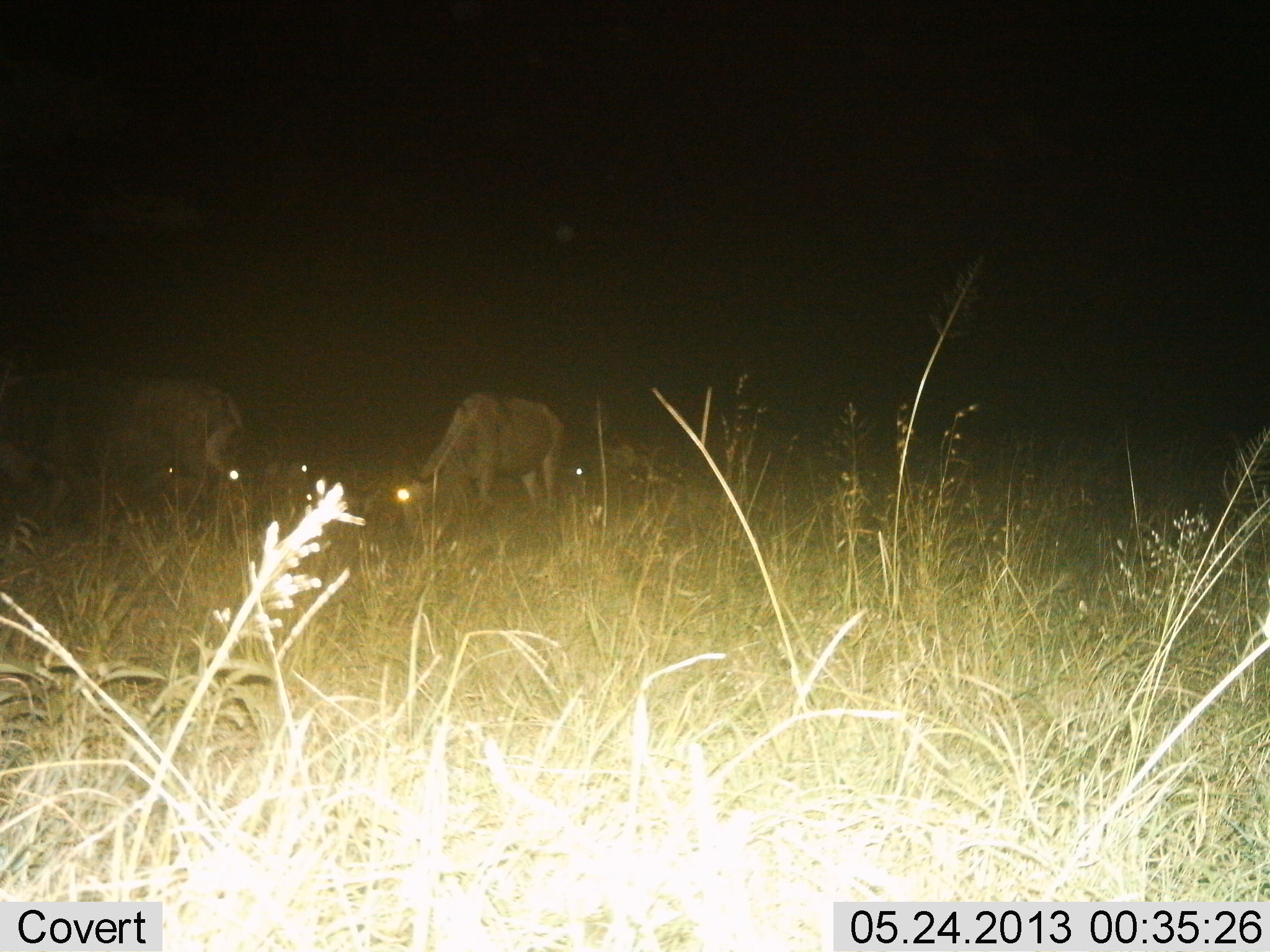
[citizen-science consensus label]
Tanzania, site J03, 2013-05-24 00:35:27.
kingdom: Animalia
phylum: Chordata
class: Mammalia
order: Artiodactyla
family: Bovidae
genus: Connochaetes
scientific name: Connochaetes taurinus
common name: blue wildebeest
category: wildebeest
Wildebeest (blue wildebeest) (Connochaetes taurinus), count 3. Behavior (volunteer vote fractions): standing 33%, resting 17%, moving 8%, interacting 0%. Young present (vote fraction): 0%. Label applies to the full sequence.